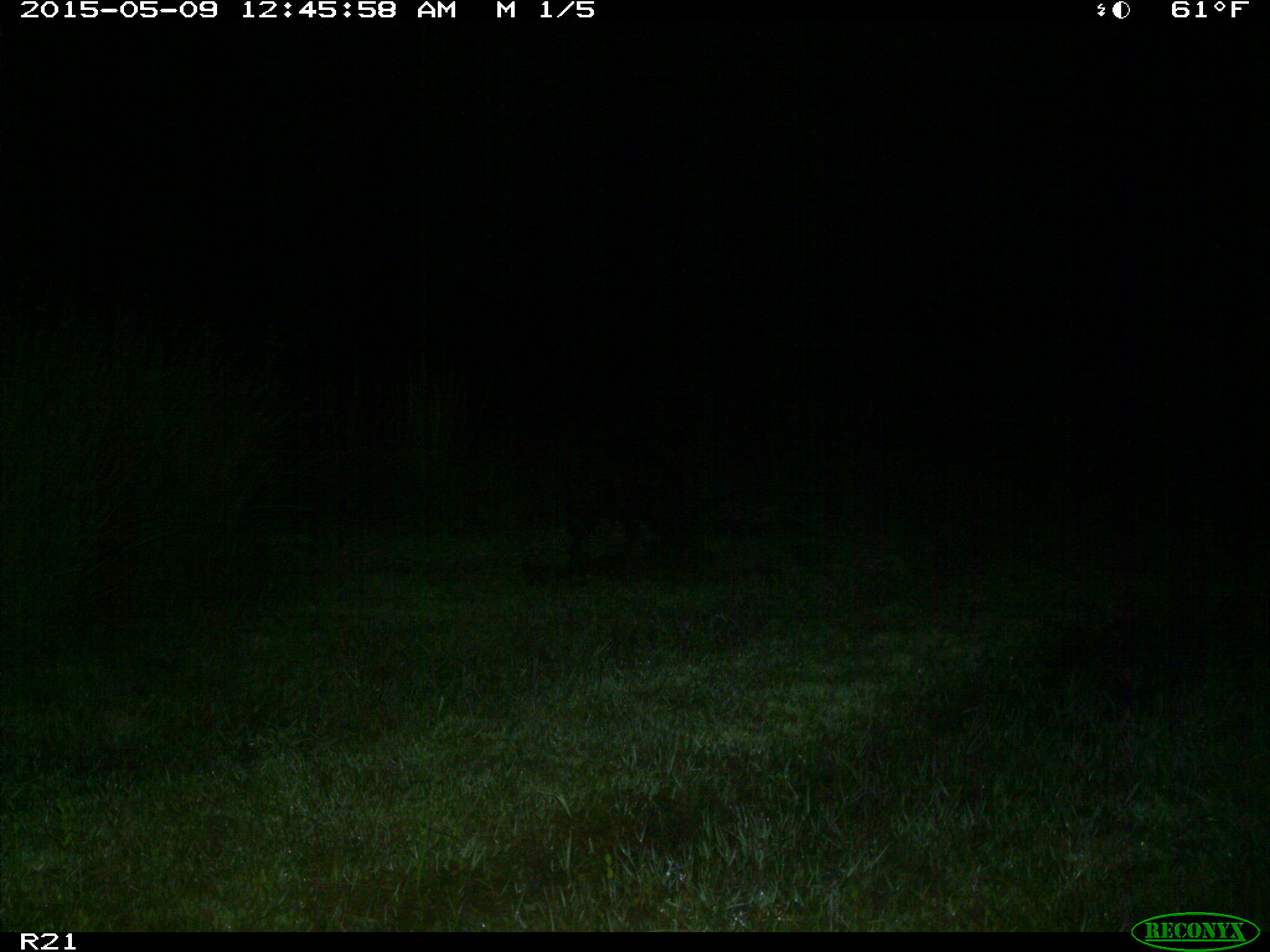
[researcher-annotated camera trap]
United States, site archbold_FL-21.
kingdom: Animalia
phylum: Chordata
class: Mammalia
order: Artiodactyla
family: Suidae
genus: Sus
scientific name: Sus scrofa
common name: wild boar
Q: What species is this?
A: Sus scrofa (wild boar).